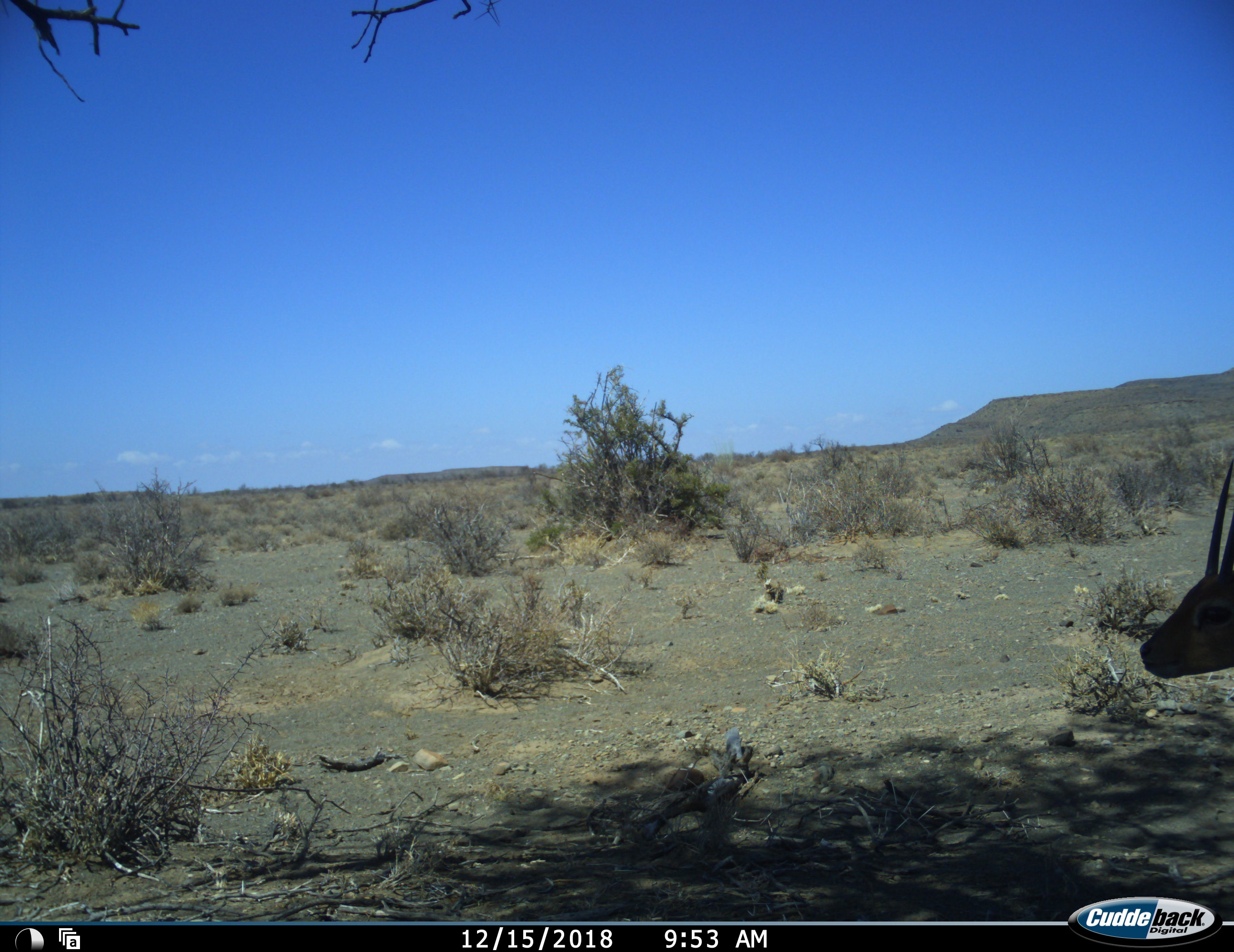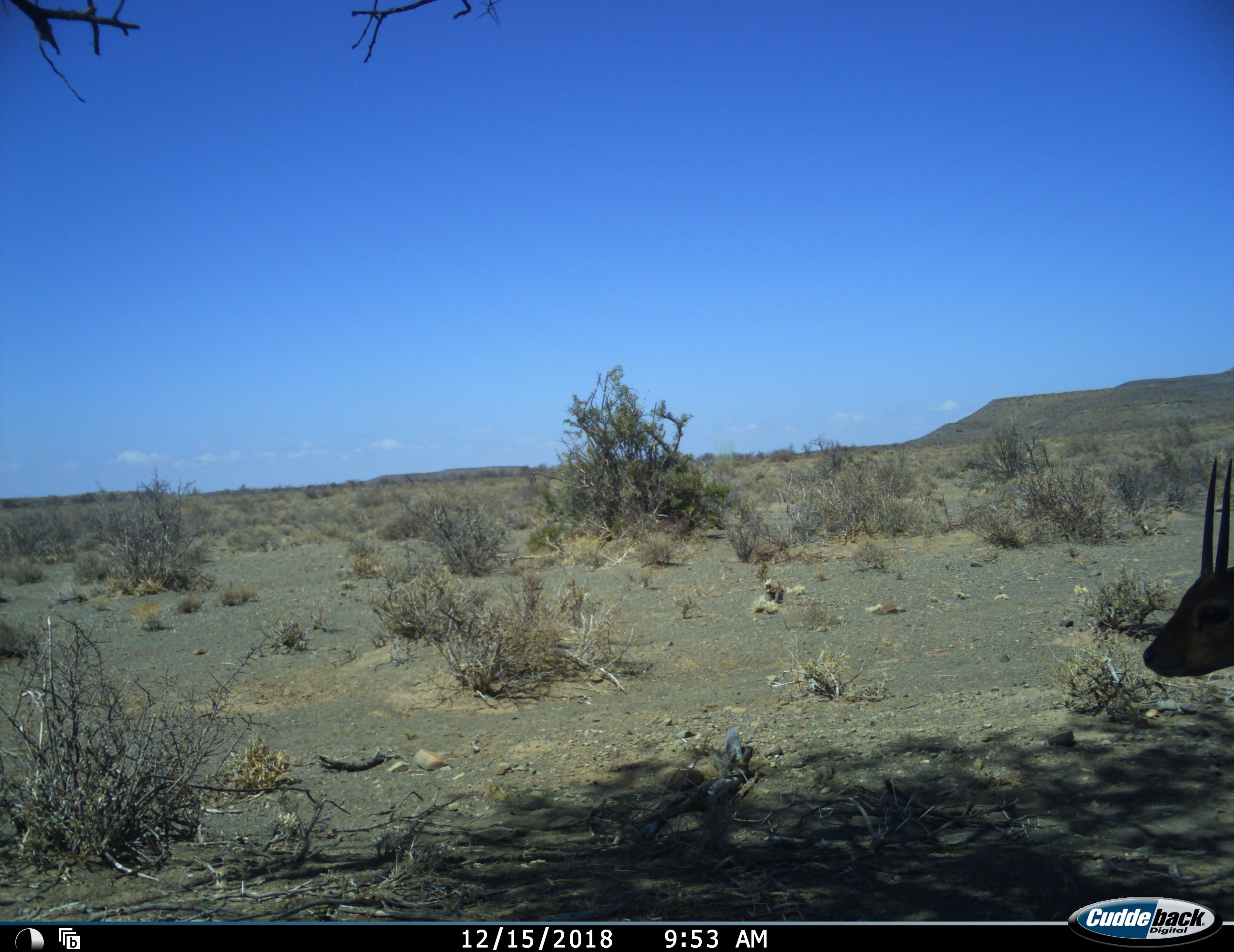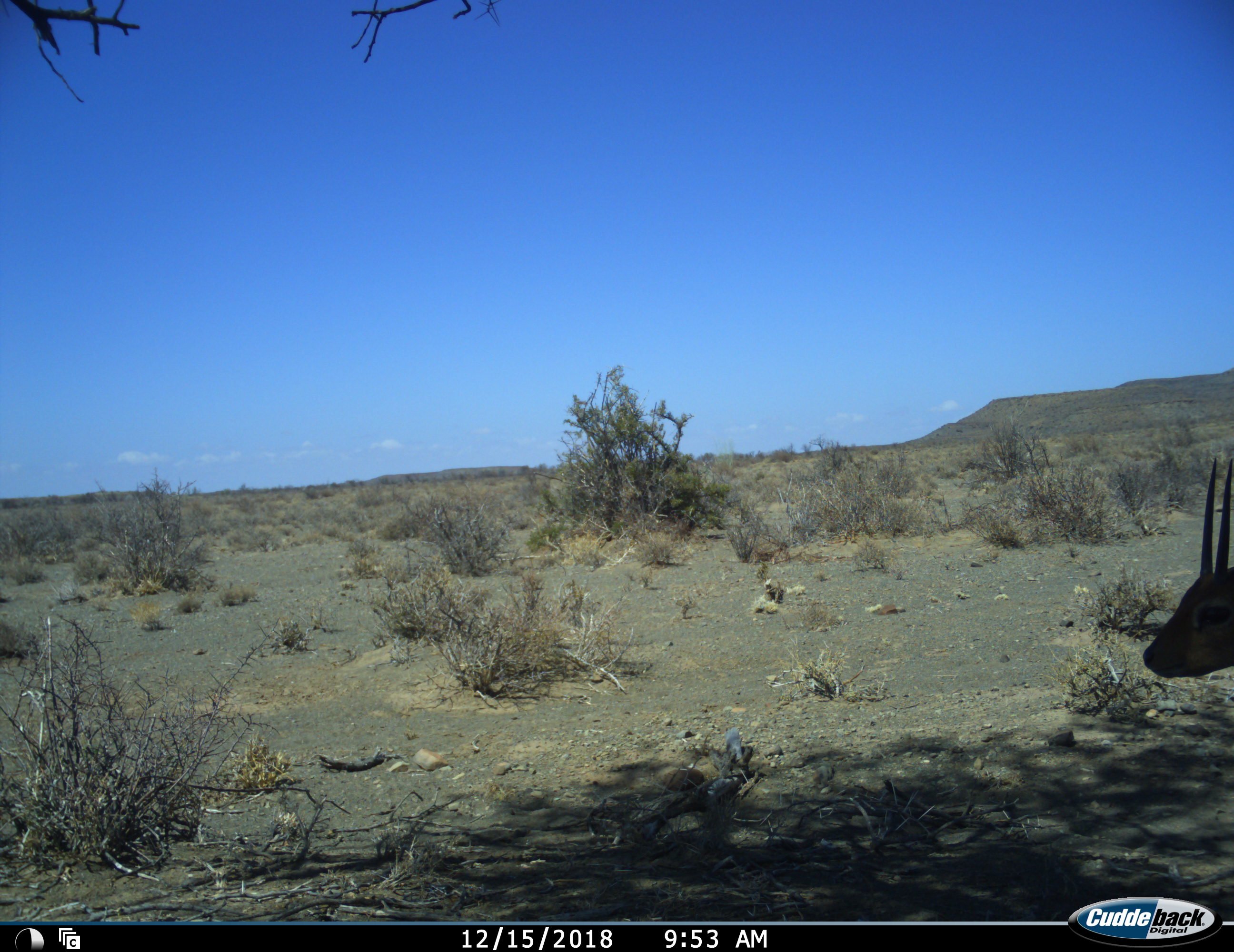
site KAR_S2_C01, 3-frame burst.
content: unidentified animal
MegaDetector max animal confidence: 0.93